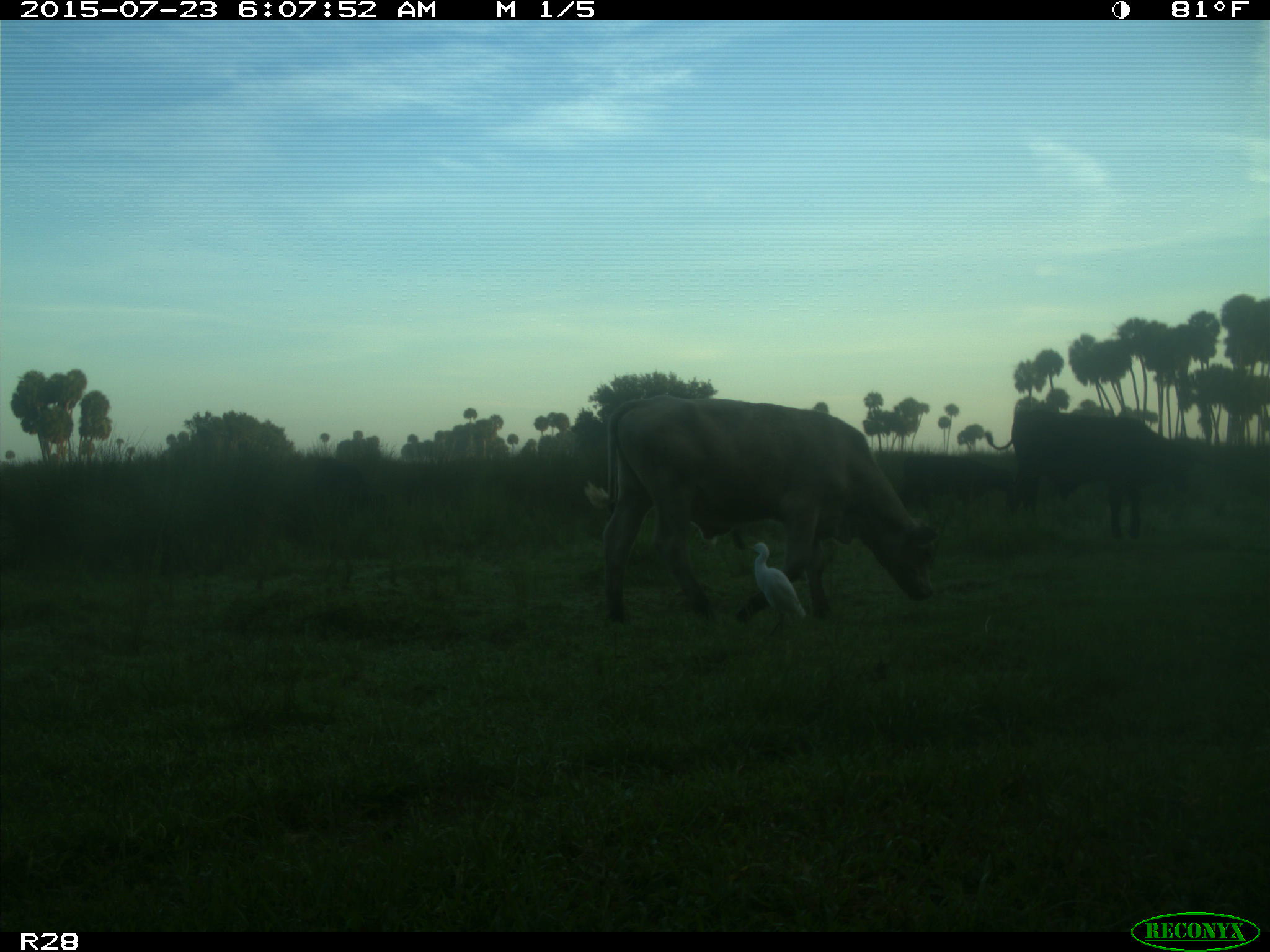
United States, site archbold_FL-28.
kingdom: Animalia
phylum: Chordata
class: Mammalia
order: Artiodactyla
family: Bovidae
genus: Bos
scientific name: Bos taurus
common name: domestic cow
Bos taurus (domestic cow).